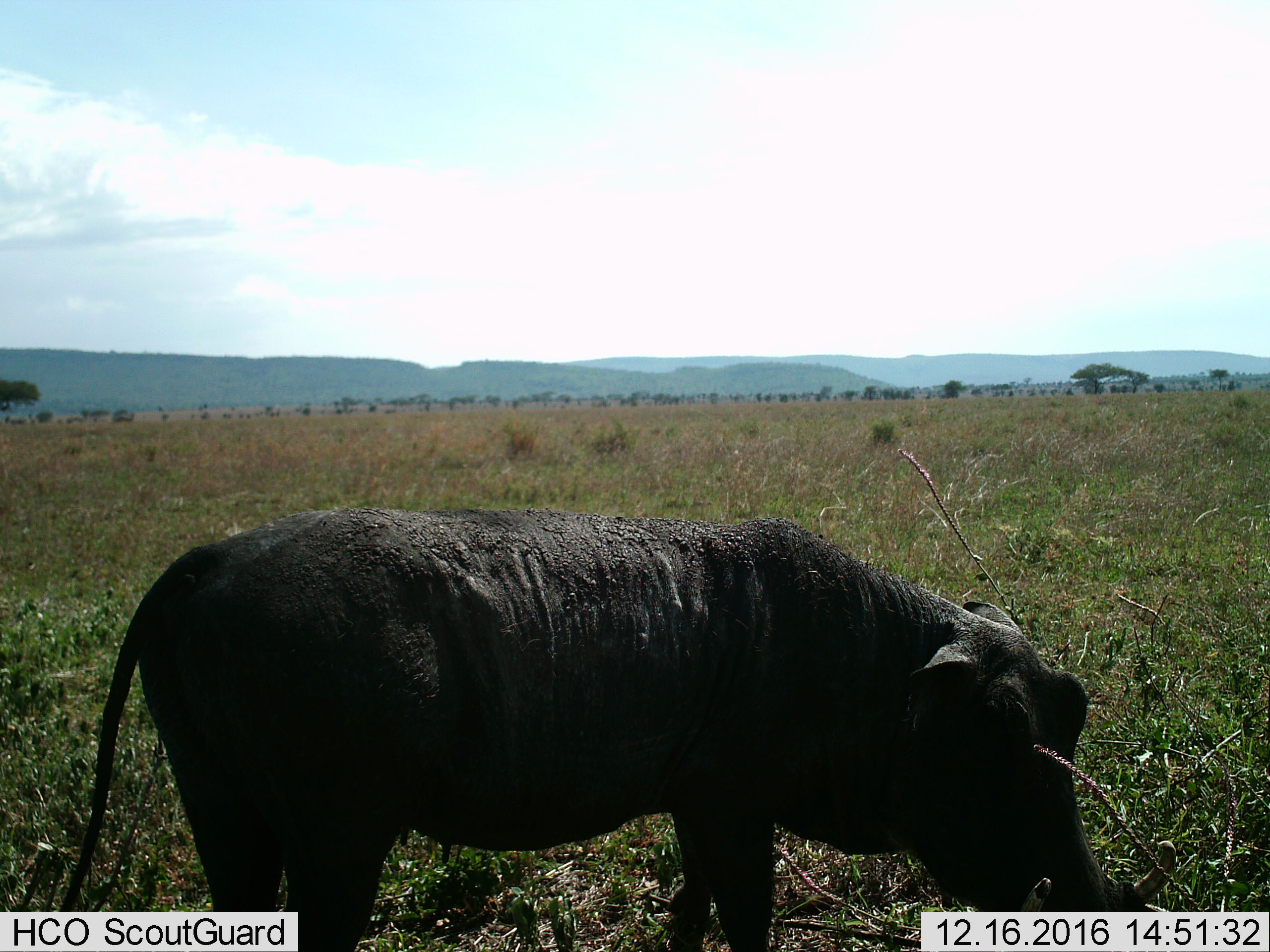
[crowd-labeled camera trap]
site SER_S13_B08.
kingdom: Animalia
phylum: Chordata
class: Mammalia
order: Artiodactyla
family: Suidae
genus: Phacochoerus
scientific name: Phacochoerus africanus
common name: warthog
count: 1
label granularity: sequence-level